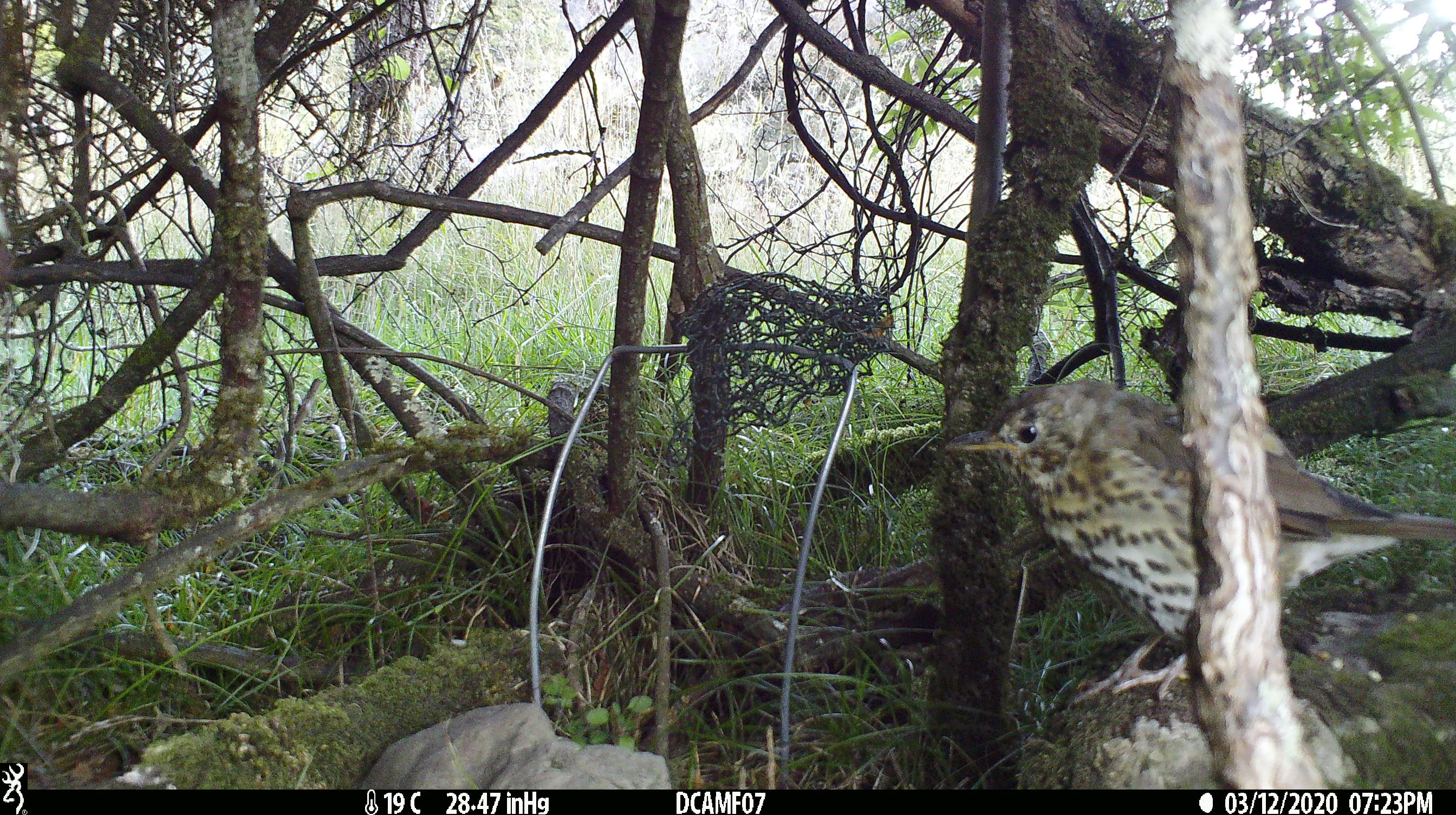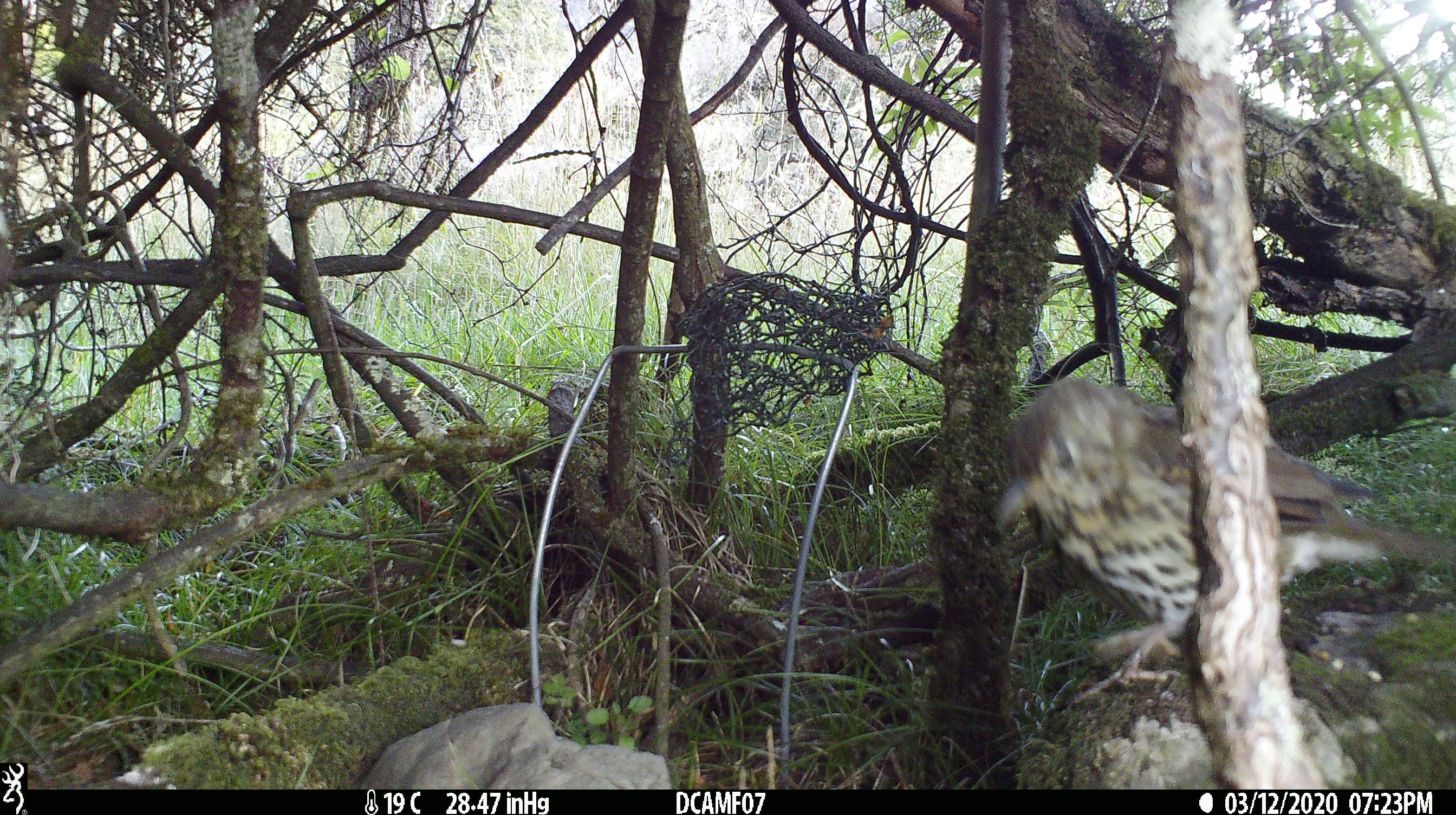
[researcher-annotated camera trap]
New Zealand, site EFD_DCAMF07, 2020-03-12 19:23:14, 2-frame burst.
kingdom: Animalia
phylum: Chordata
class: Aves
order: Passeriformes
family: Turdidae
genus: Turdus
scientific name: Turdus philomelos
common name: song thrush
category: thrush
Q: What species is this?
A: Thrush (song thrush) (Turdus philomelos).